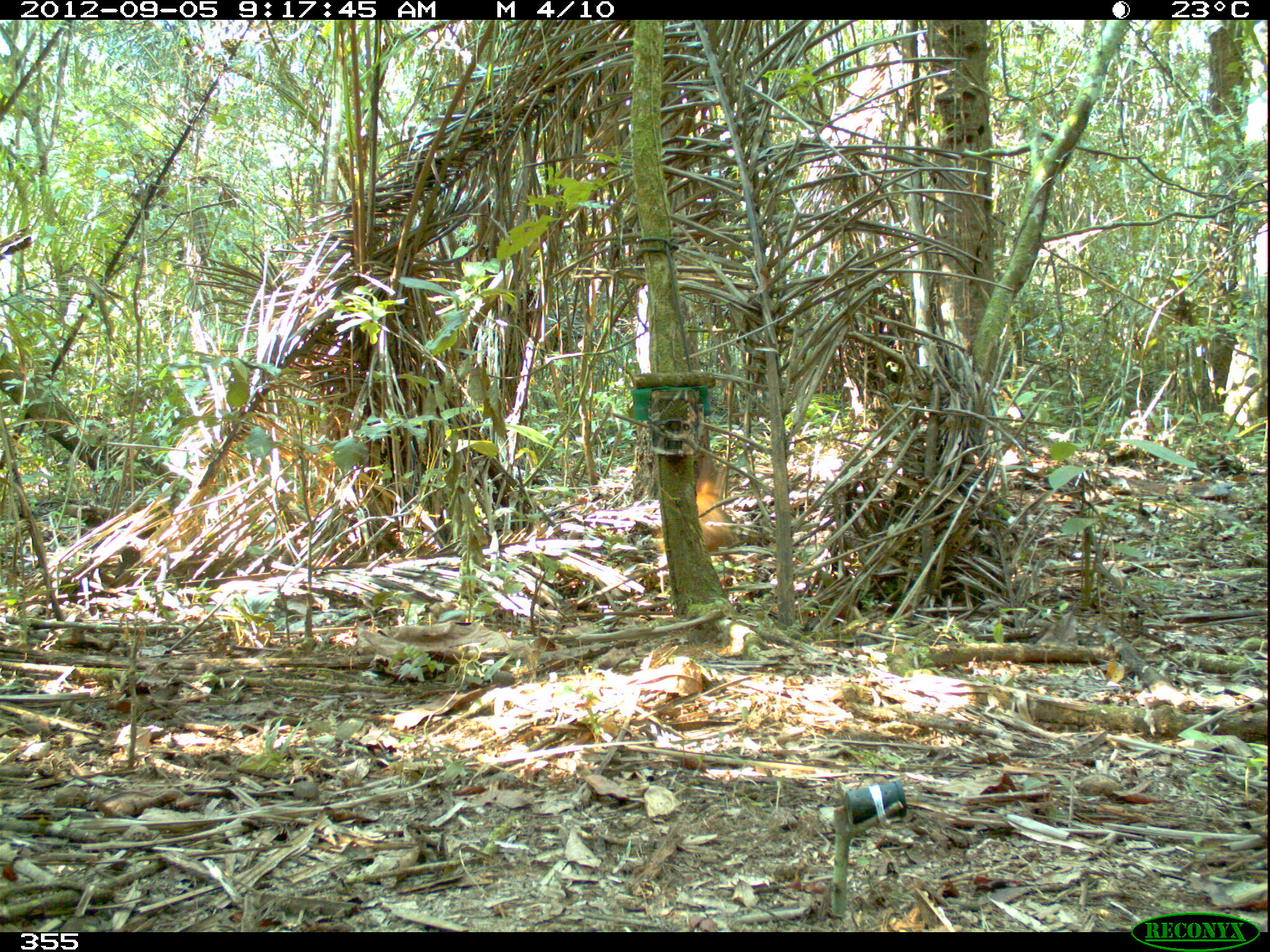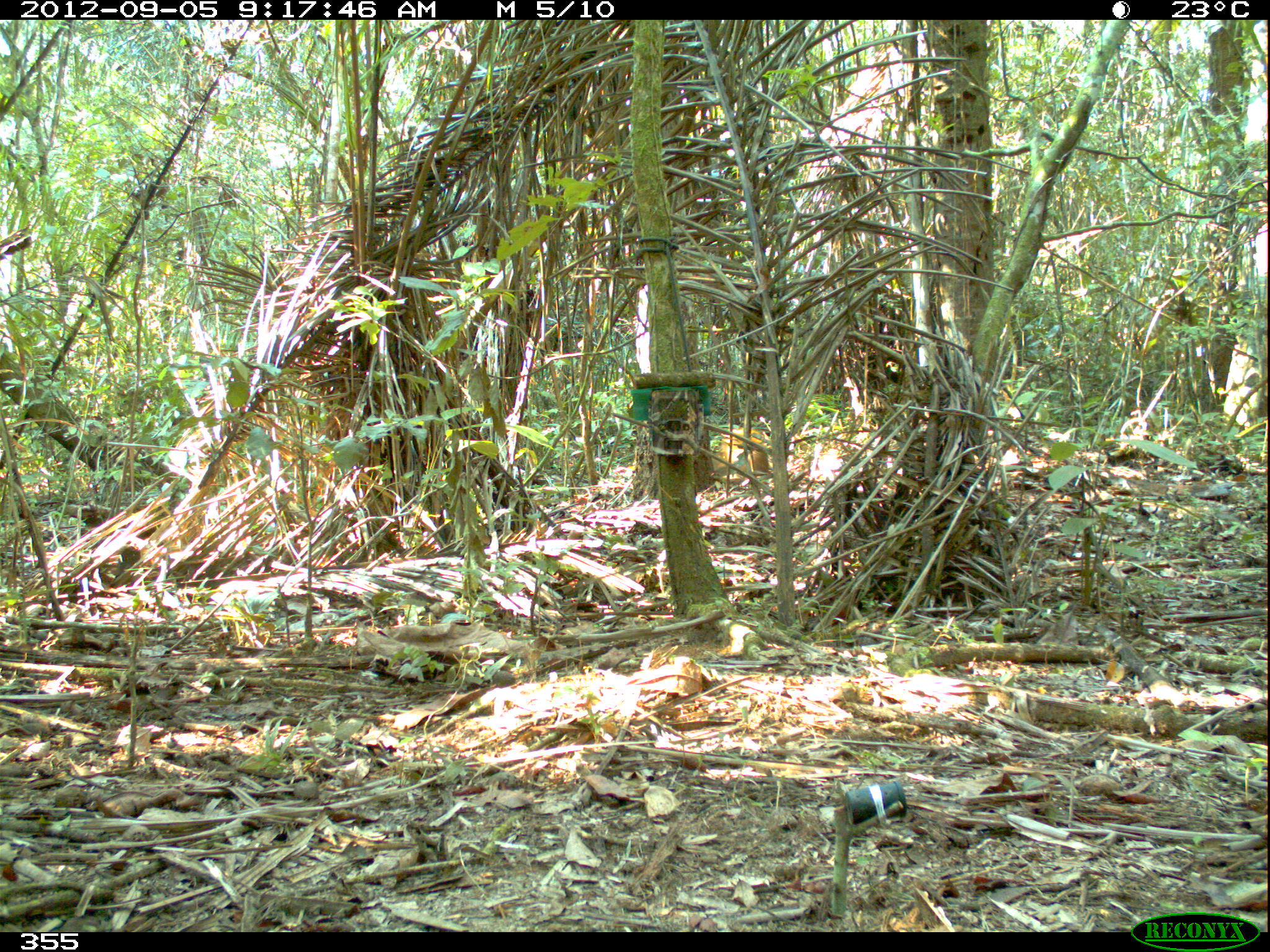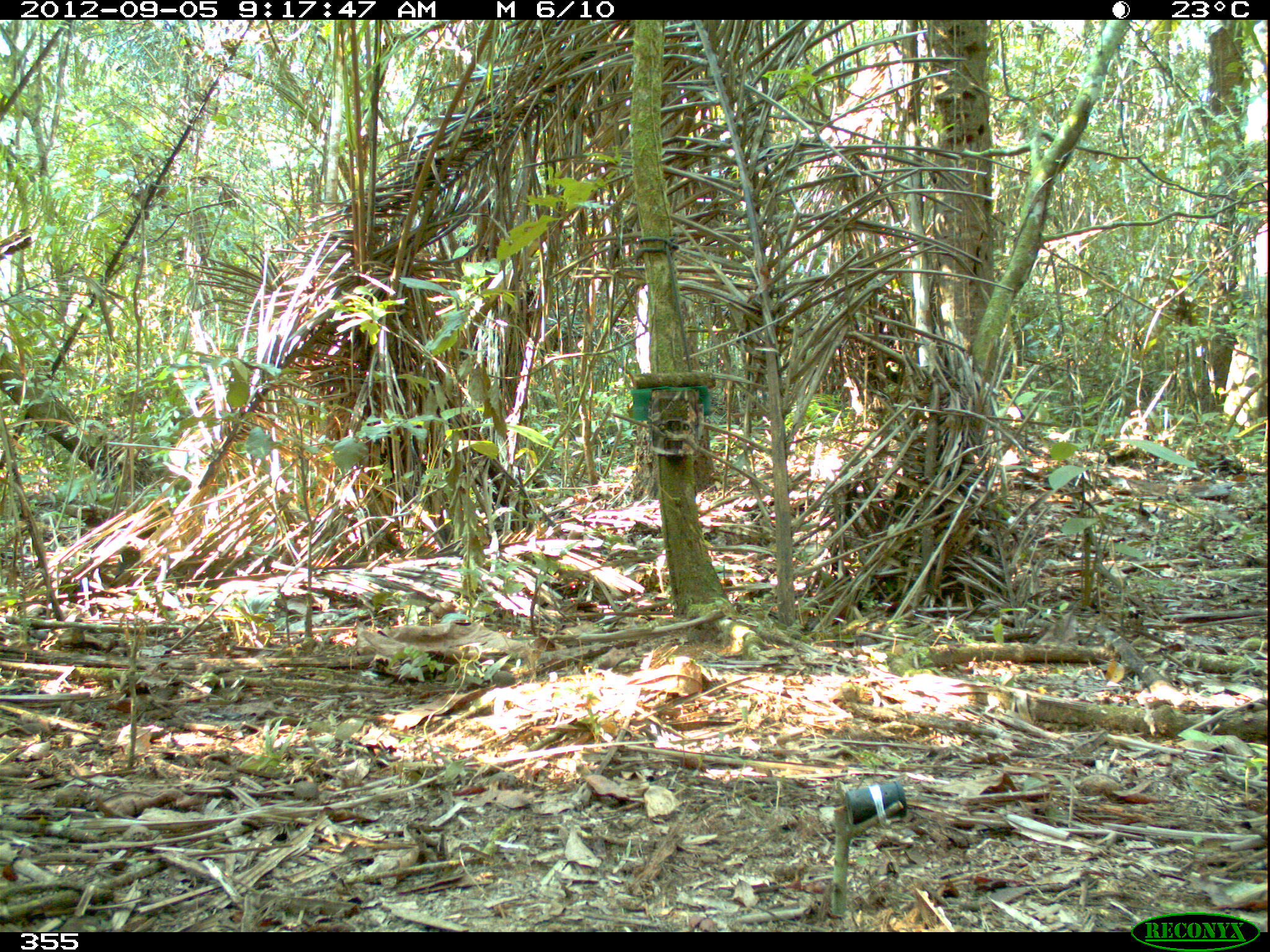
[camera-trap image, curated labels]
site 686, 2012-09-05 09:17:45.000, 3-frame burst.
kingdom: Animalia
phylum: Chordata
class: Mammalia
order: Rodentia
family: Sciuridae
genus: Sciurus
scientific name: Sciurus spadiceus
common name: southern amazon red squirrel